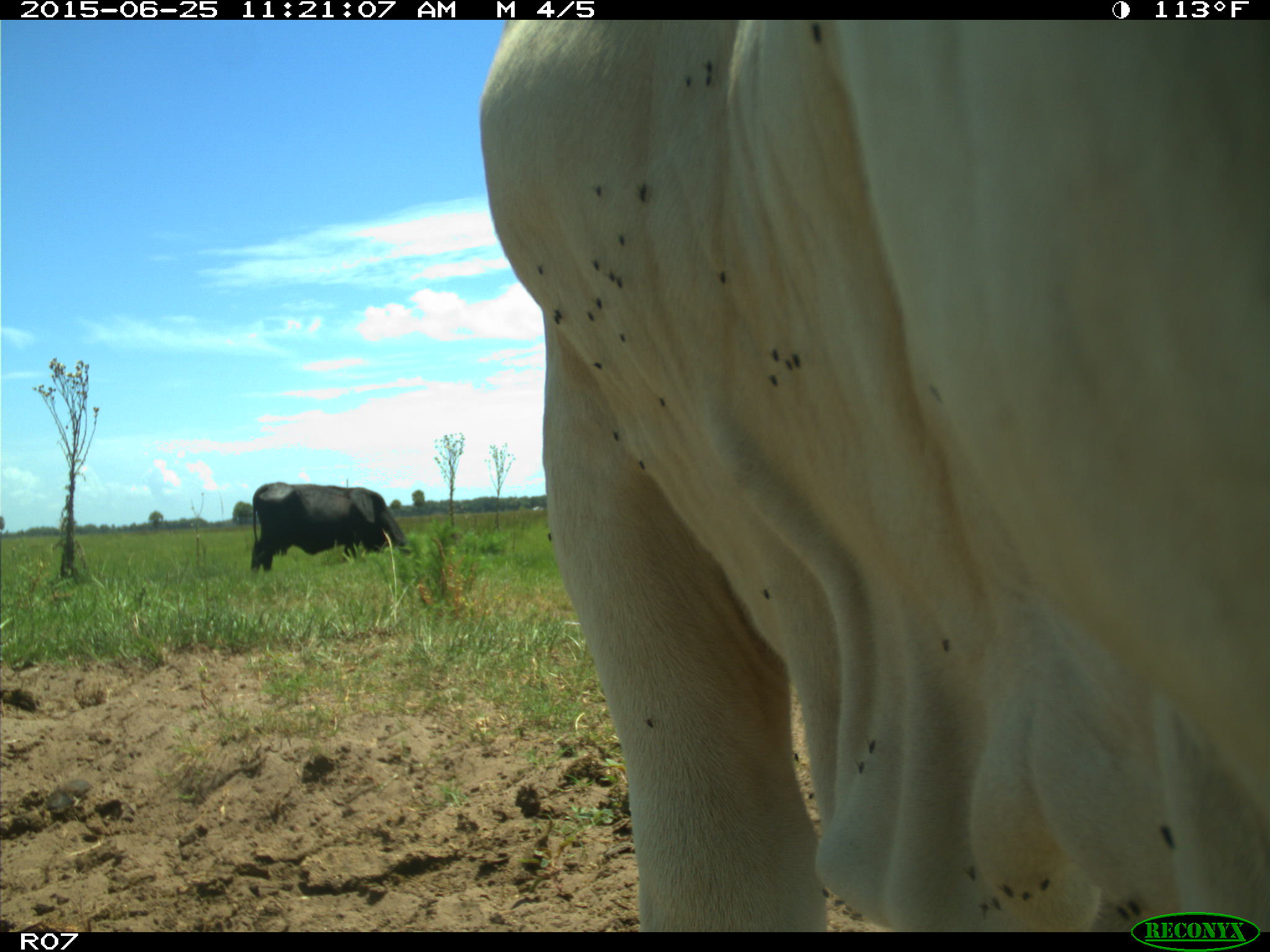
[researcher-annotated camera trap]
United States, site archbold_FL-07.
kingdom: Animalia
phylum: Chordata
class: Mammalia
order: Artiodactyla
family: Bovidae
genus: Bos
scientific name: Bos taurus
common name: domestic cow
Bos taurus (domestic cow).